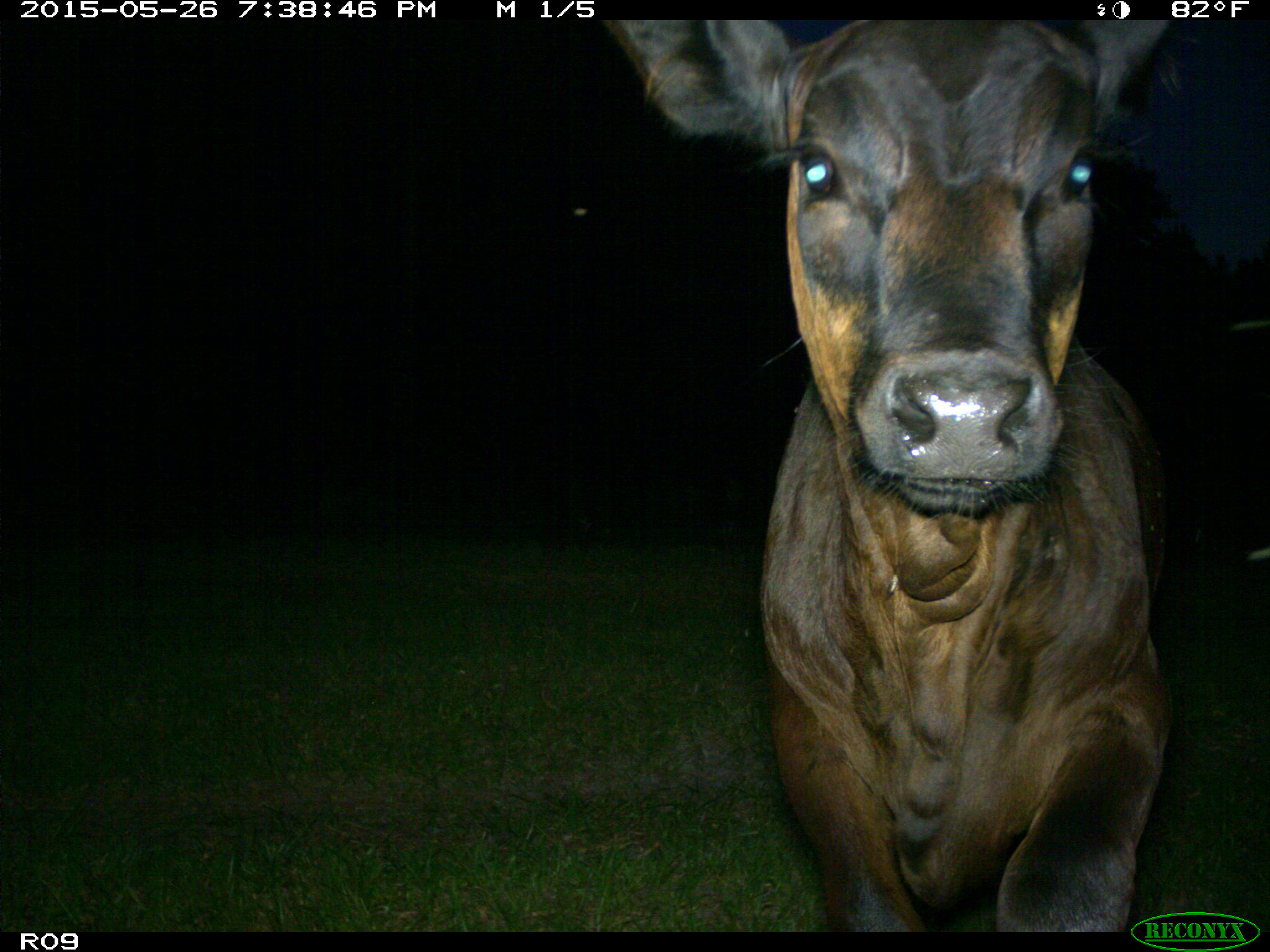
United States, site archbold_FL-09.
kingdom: Animalia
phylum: Chordata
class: Mammalia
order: Artiodactyla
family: Bovidae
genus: Bos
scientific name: Bos taurus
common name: domestic cow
Bos taurus (domestic cow).